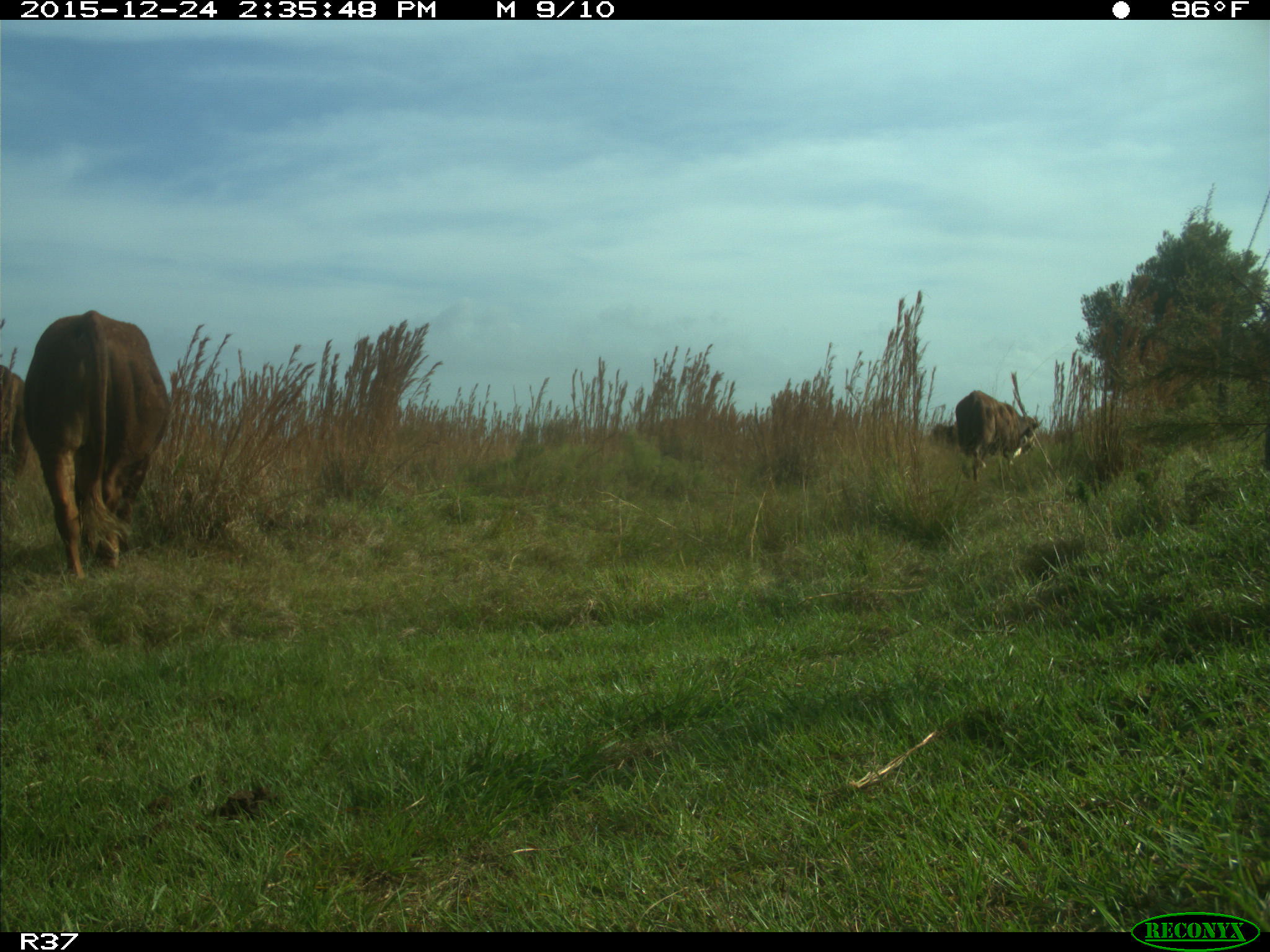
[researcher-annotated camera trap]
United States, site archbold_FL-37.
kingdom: Animalia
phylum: Chordata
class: Mammalia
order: Artiodactyla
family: Bovidae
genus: Bos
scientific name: Bos taurus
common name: domestic cow